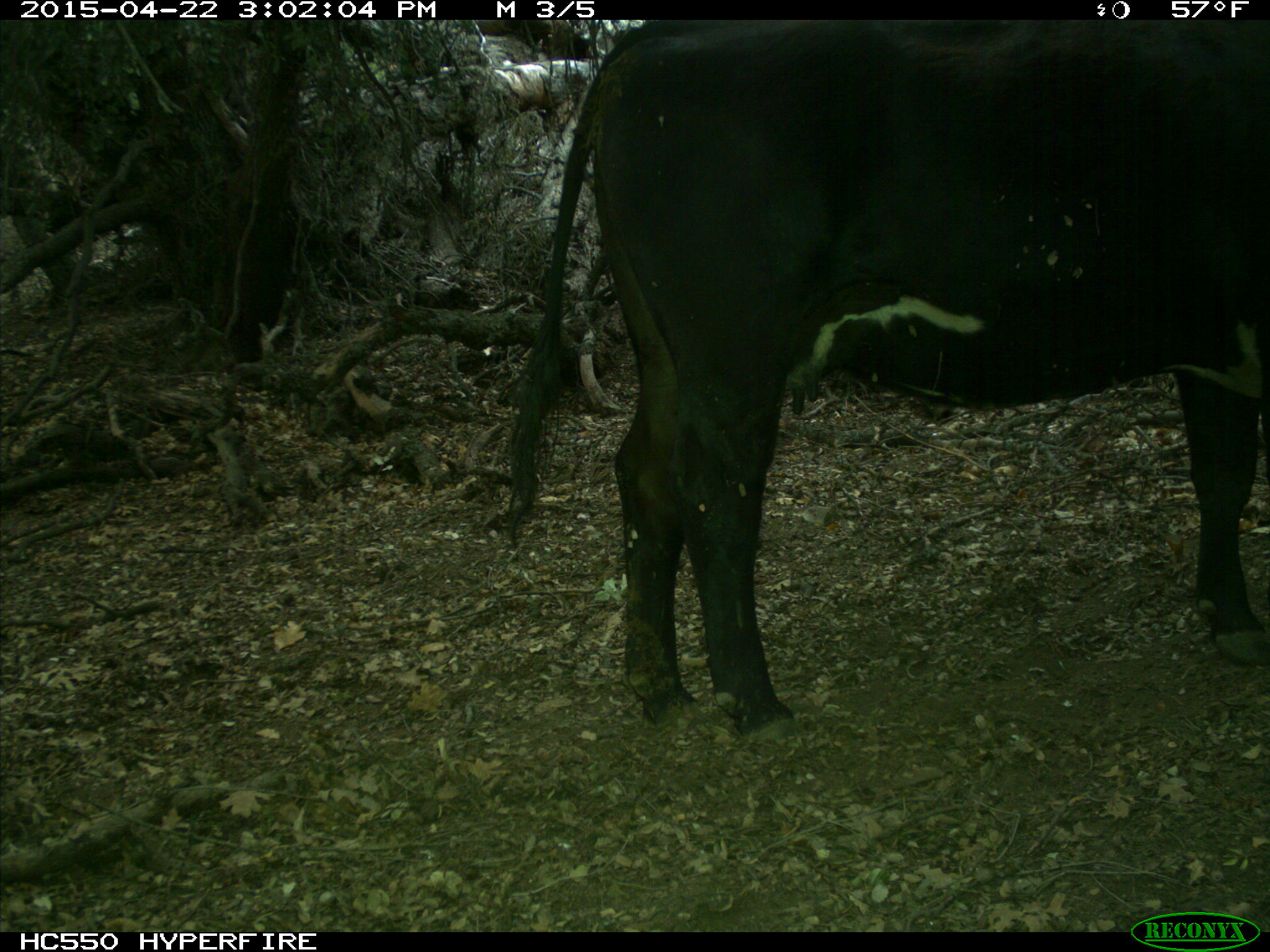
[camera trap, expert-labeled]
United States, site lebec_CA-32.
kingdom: Animalia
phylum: Chordata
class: Mammalia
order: Artiodactyla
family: Bovidae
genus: Bos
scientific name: Bos taurus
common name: domestic cow